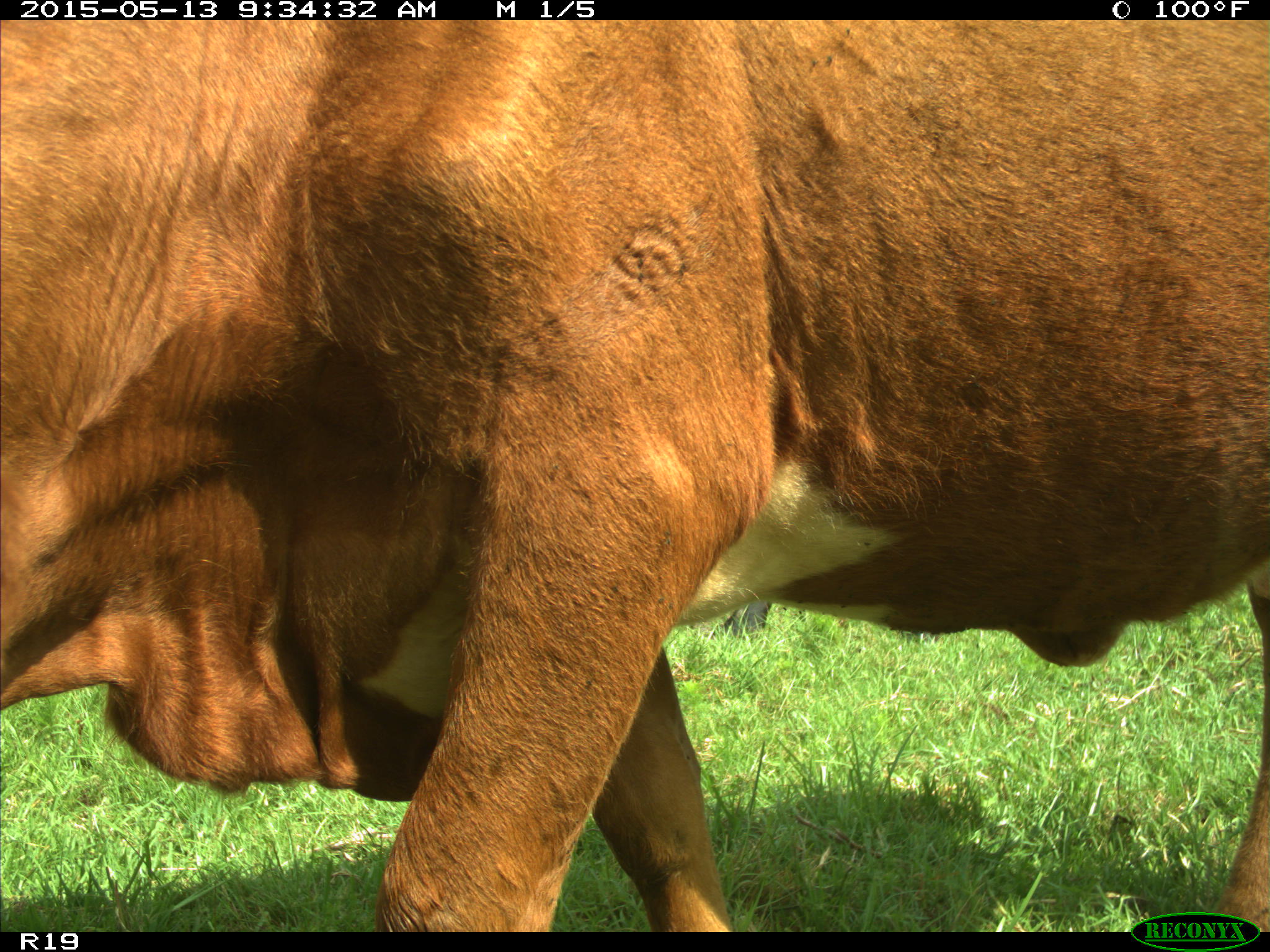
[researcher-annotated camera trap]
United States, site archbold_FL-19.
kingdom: Animalia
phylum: Chordata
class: Mammalia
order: Artiodactyla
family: Bovidae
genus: Bos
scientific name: Bos taurus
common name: domestic cow